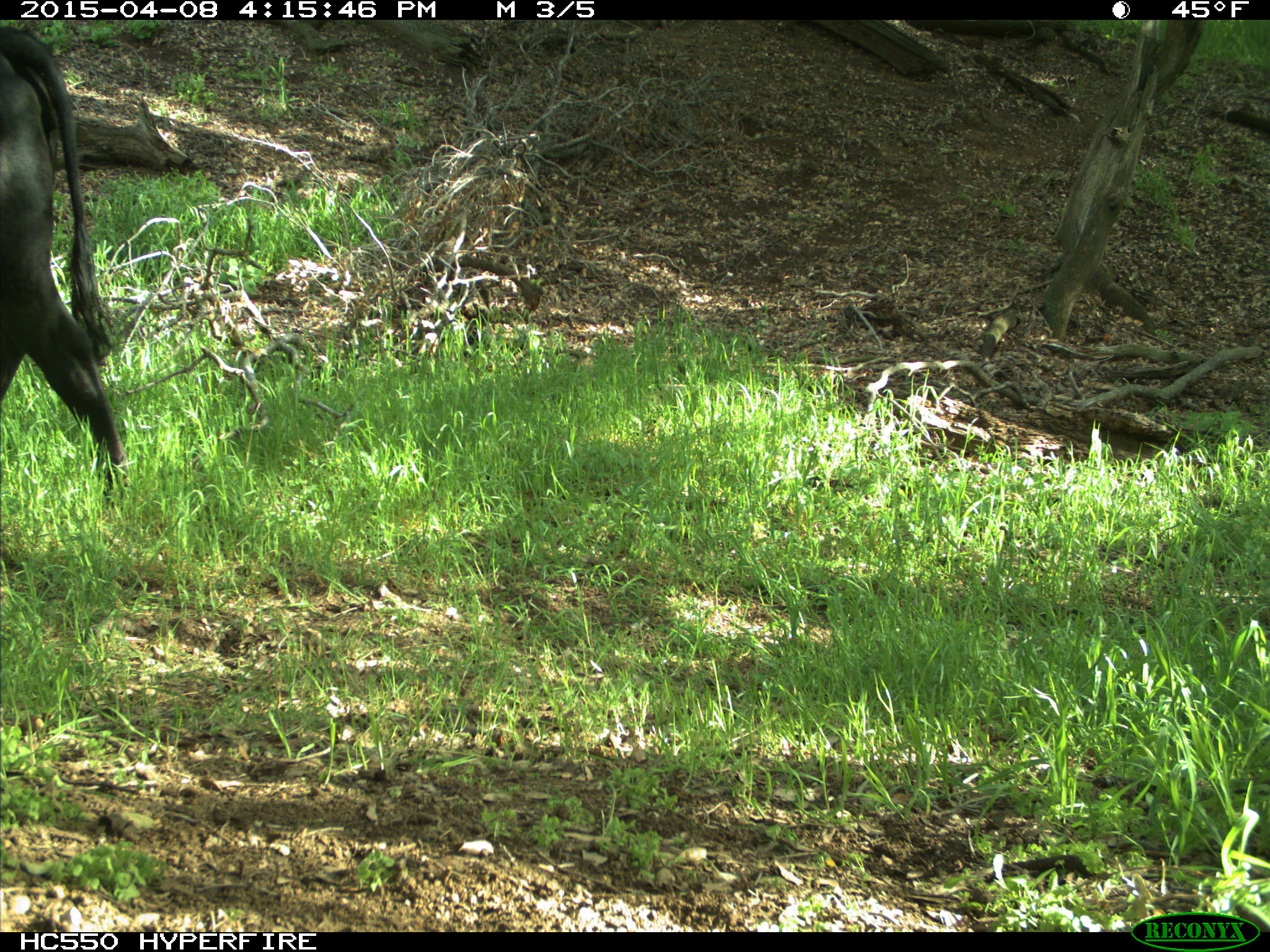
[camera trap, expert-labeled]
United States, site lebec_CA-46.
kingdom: Animalia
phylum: Chordata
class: Mammalia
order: Artiodactyla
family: Bovidae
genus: Bos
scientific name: Bos taurus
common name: domestic cow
Bos taurus (domestic cow).